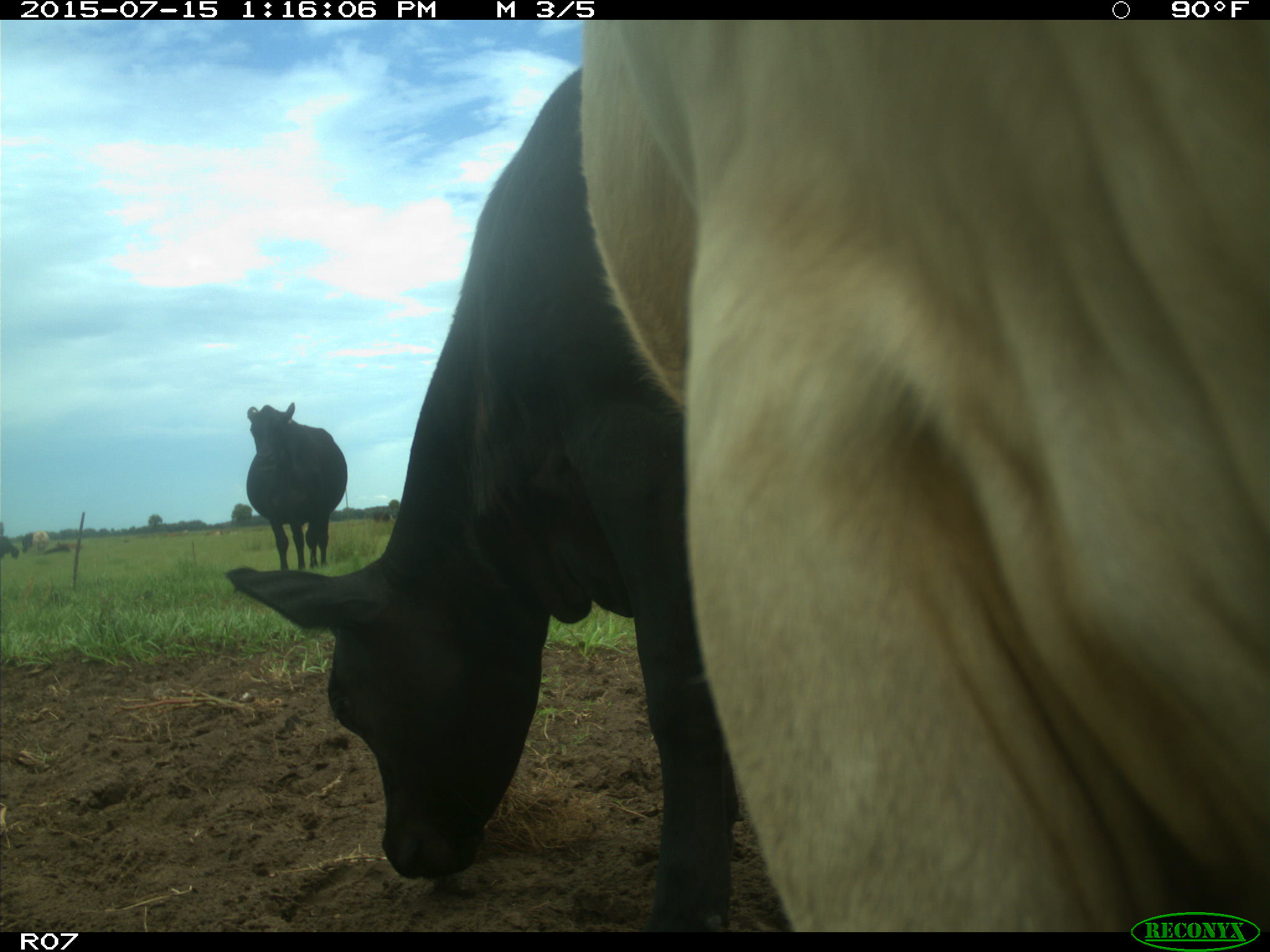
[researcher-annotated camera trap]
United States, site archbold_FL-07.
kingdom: Animalia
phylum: Chordata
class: Mammalia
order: Artiodactyla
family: Bovidae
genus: Bos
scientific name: Bos taurus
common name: domestic cow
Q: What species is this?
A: Bos taurus (domestic cow).